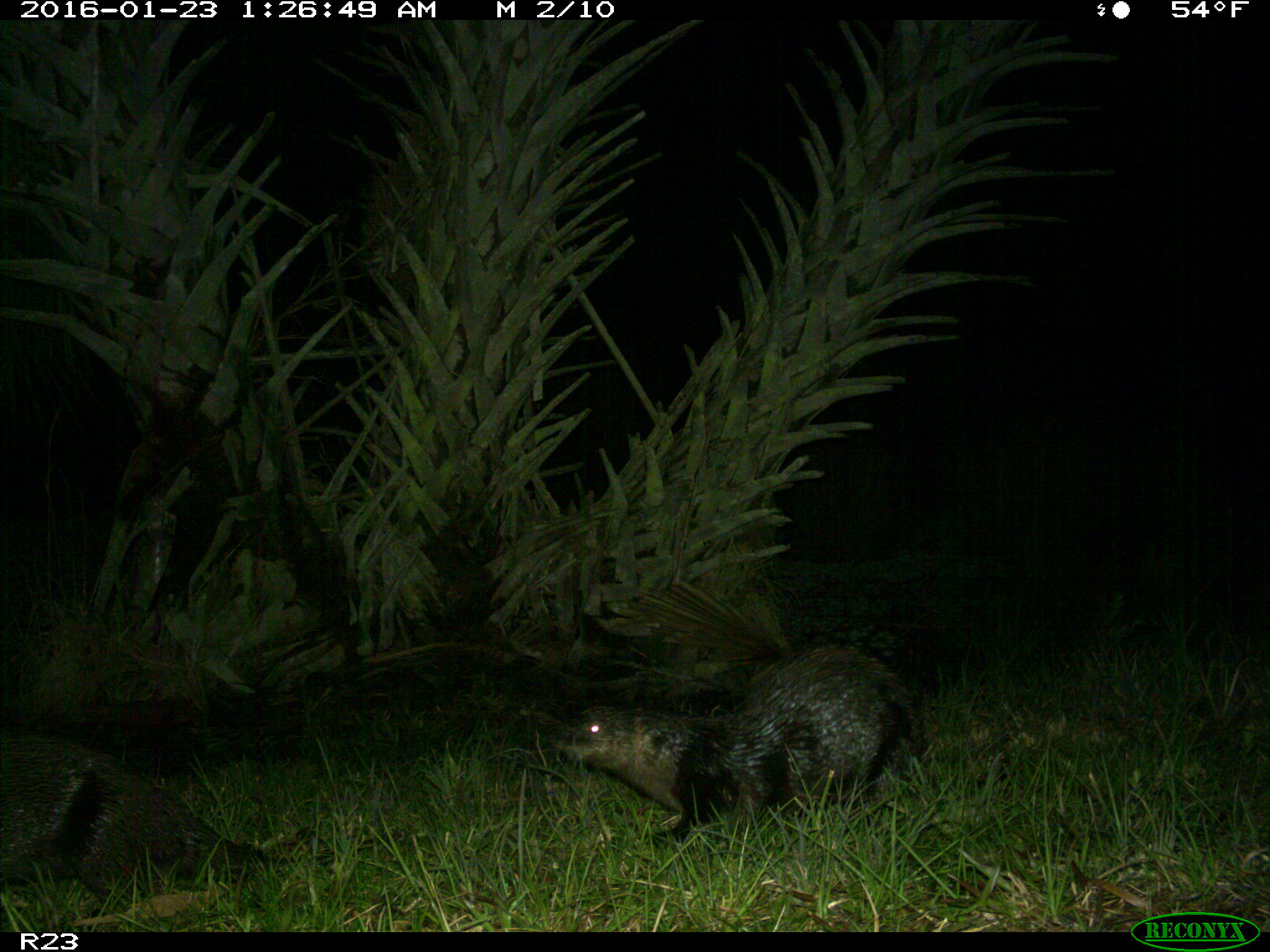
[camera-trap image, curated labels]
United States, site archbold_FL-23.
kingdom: Animalia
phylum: Chordata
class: Mammalia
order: Carnivora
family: Mustelidae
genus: Lontra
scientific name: Lontra canadensis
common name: north american river otter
Lontra canadensis (north american river otter).